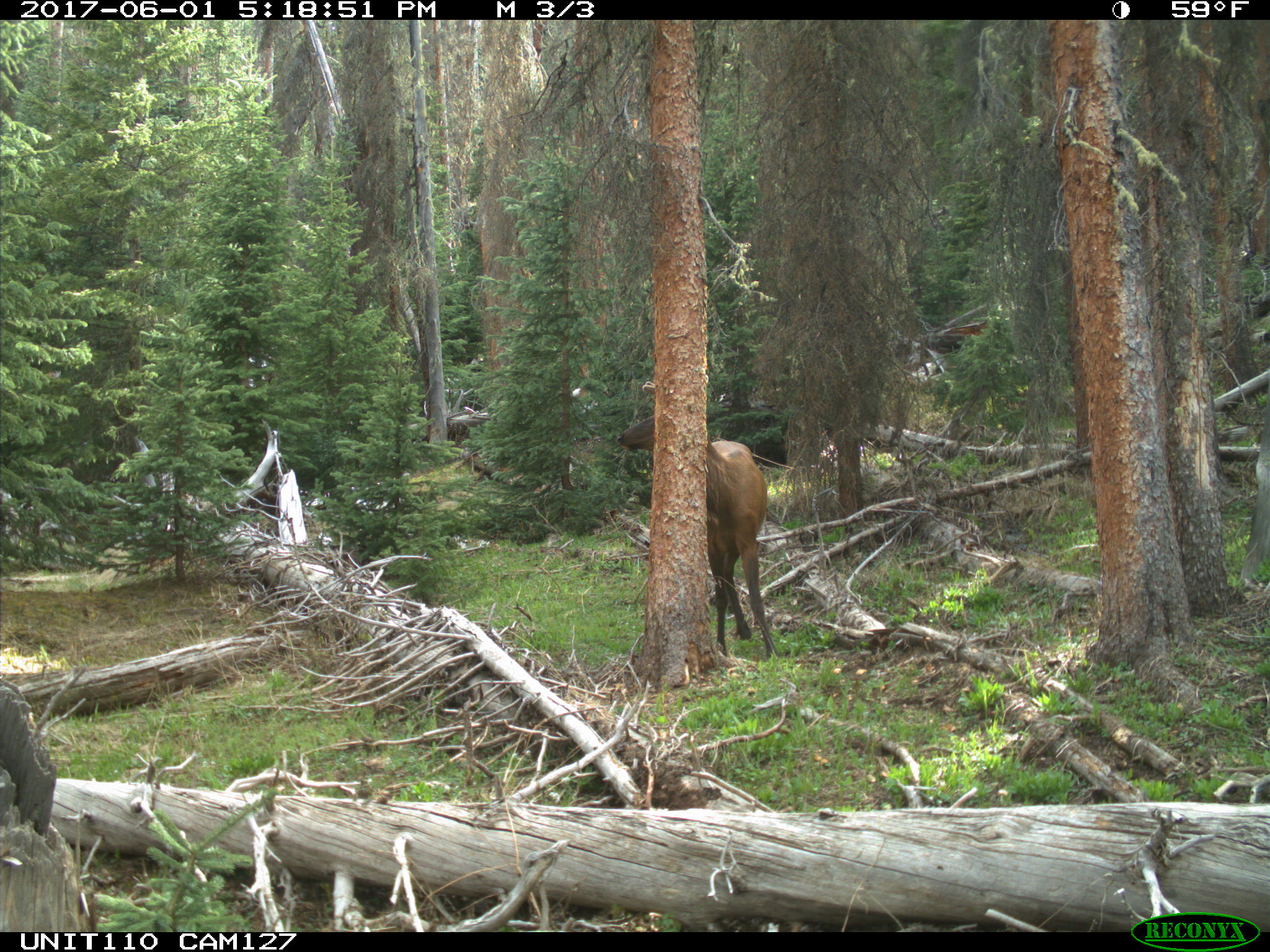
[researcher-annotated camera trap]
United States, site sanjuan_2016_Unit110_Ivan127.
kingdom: Animalia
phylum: Chordata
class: Mammalia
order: Artiodactyla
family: Cervidae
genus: Cervus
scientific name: Cervus elaphus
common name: red deer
Cervus elaphus (red deer).